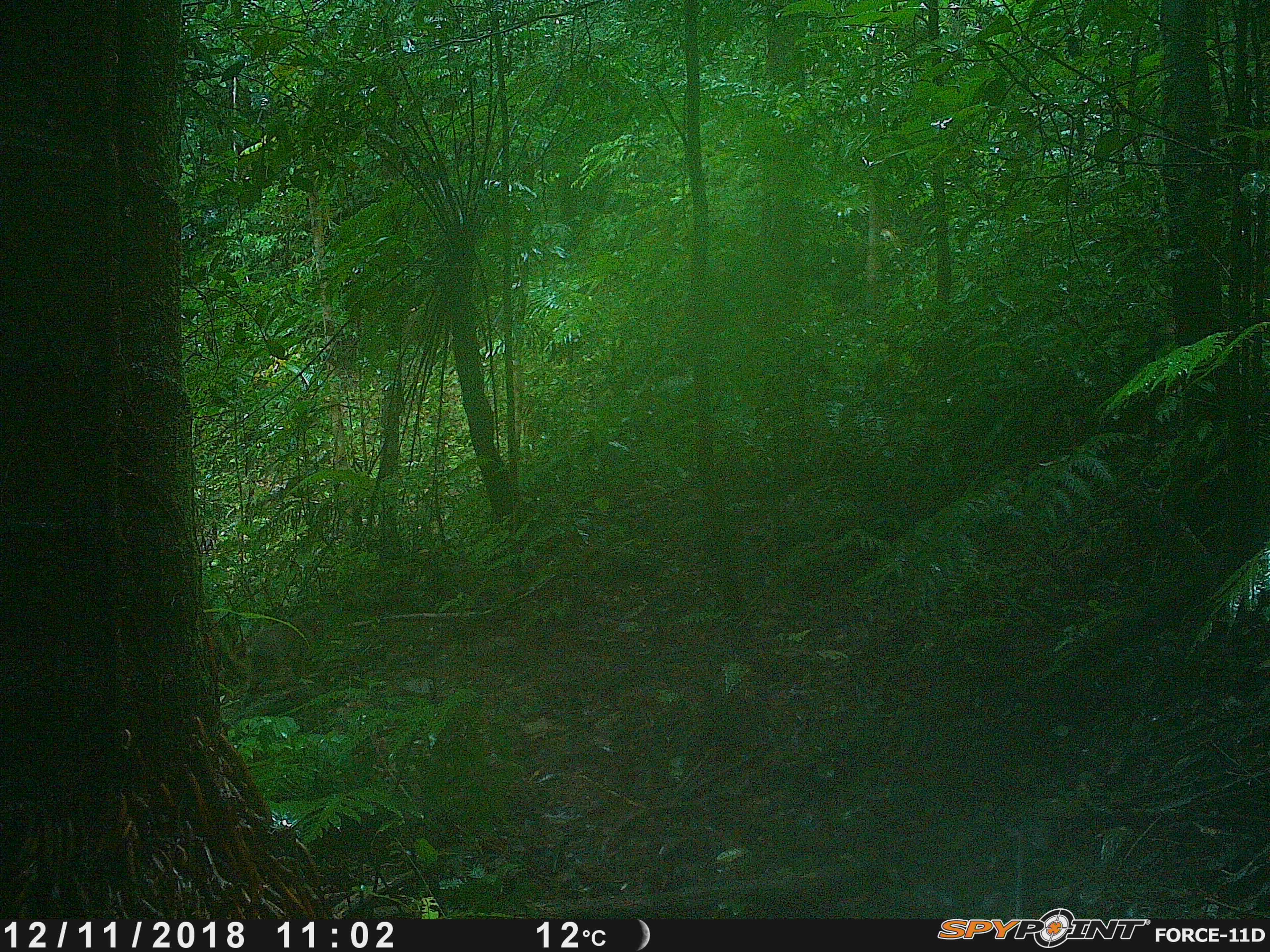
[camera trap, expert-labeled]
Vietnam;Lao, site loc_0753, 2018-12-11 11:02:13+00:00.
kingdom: Animalia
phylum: Chordata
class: Mammalia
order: Primates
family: Cercopithecidae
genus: Macaca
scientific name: Macaca arctoides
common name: stump-tailed macaque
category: stump tailed macaque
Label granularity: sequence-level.